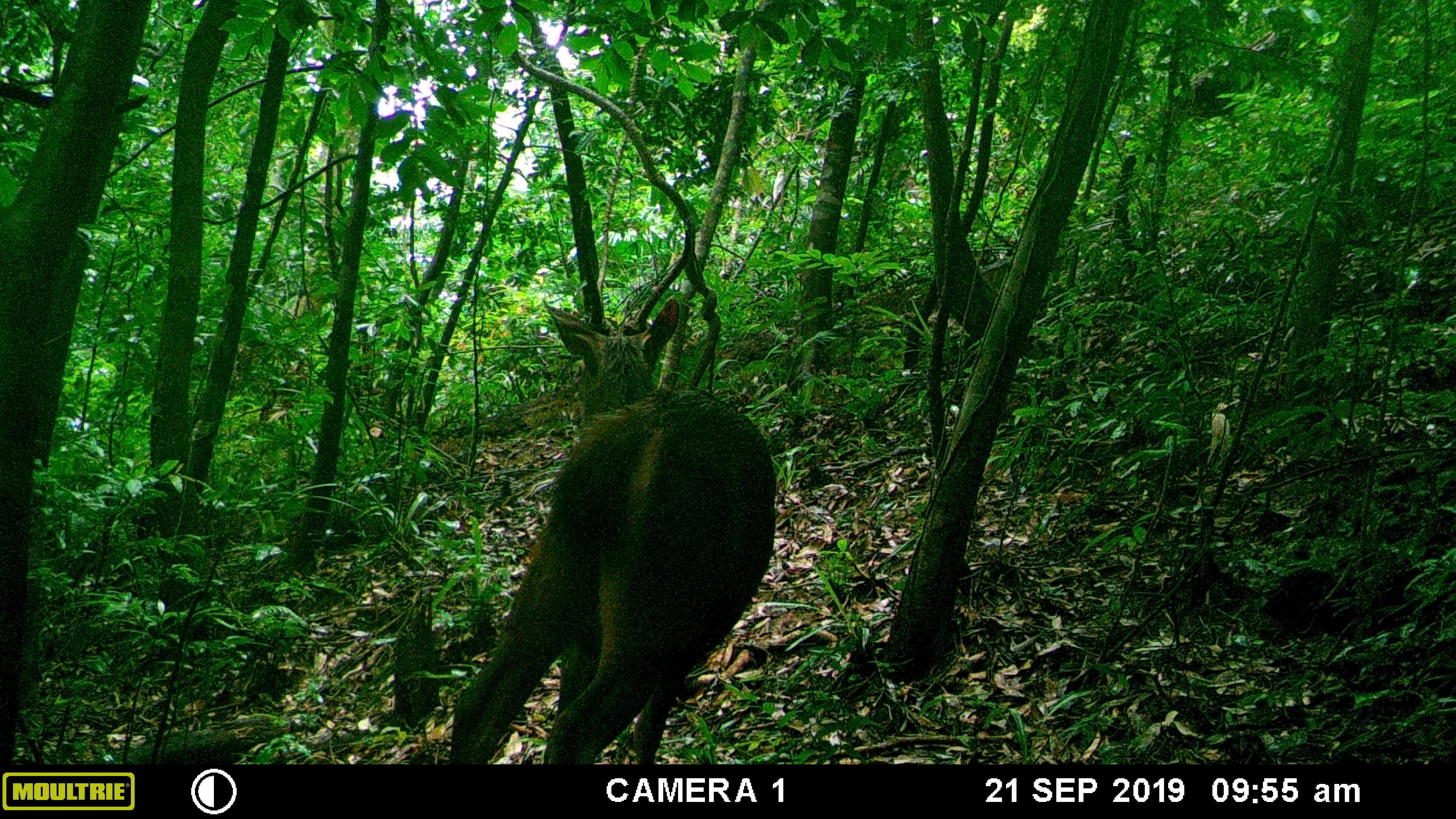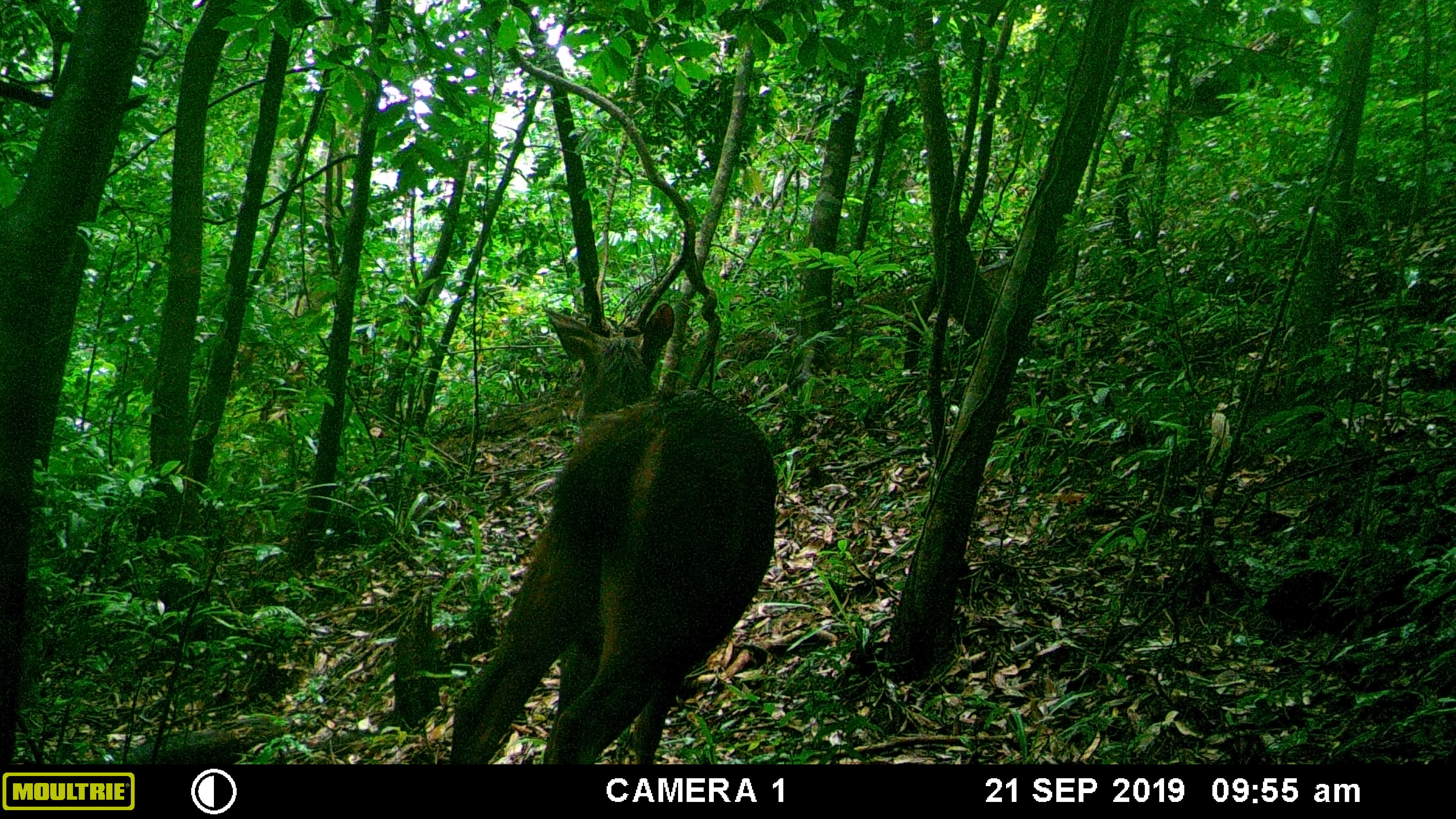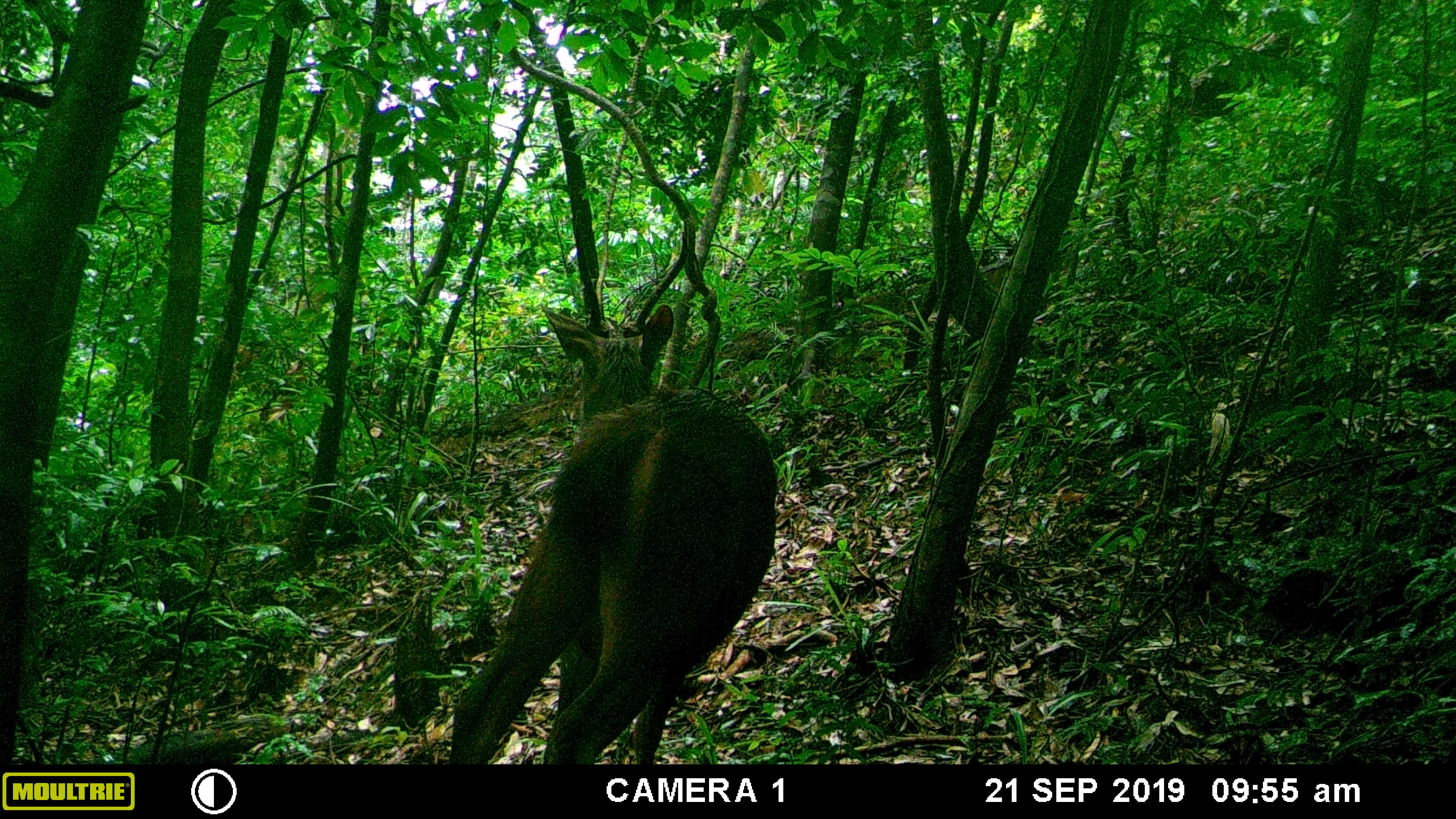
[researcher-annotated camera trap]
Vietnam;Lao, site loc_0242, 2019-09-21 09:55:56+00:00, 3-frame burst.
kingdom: Animalia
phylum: Chordata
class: Mammalia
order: Artiodactyla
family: Cervidae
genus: Rusa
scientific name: Rusa unicolor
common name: sambar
Sambar (Rusa unicolor). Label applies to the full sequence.